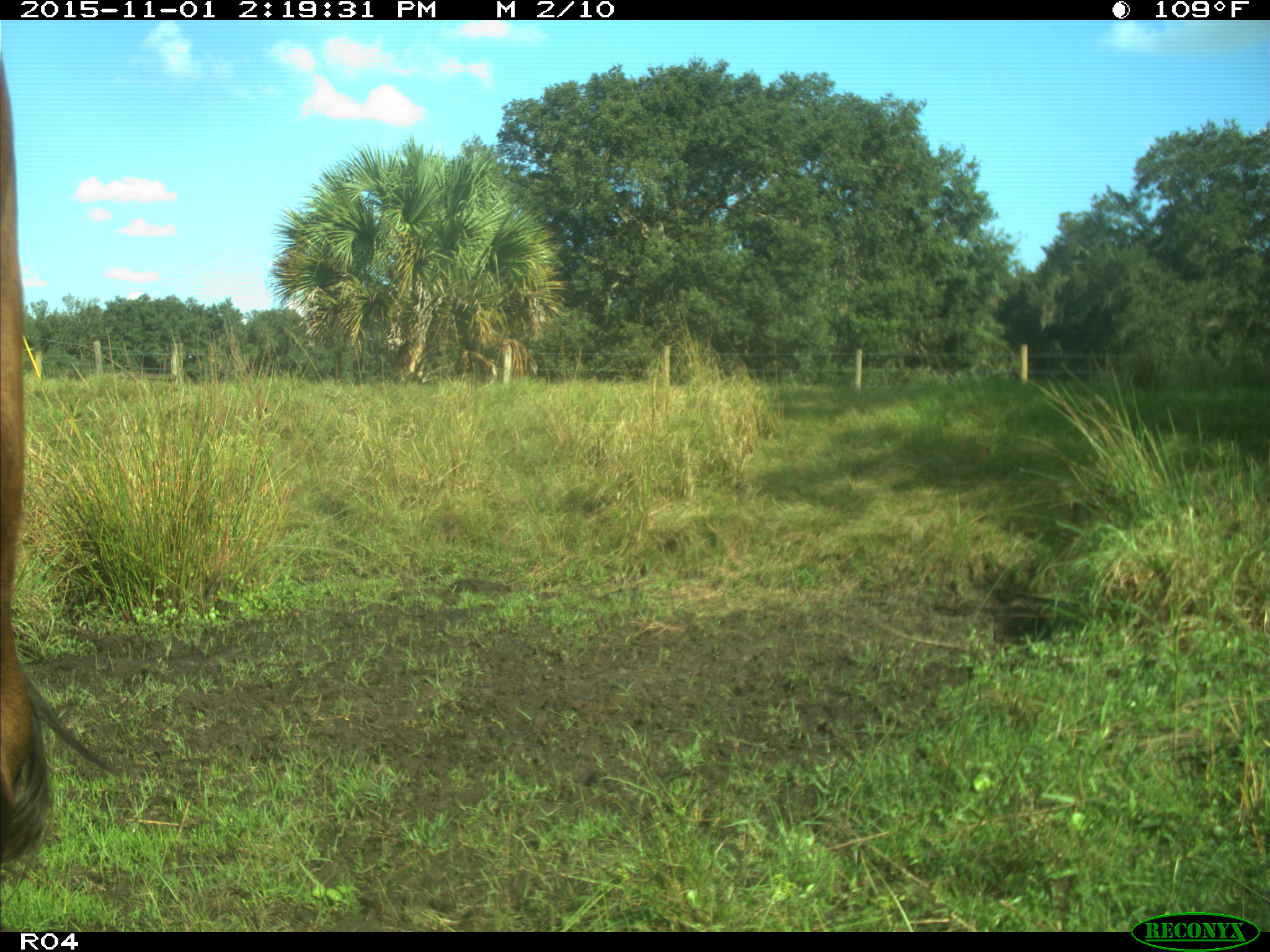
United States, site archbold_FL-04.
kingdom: Animalia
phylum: Chordata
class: Mammalia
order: Artiodactyla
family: Bovidae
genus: Bos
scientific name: Bos taurus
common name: domestic cow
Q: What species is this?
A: Bos taurus (domestic cow).